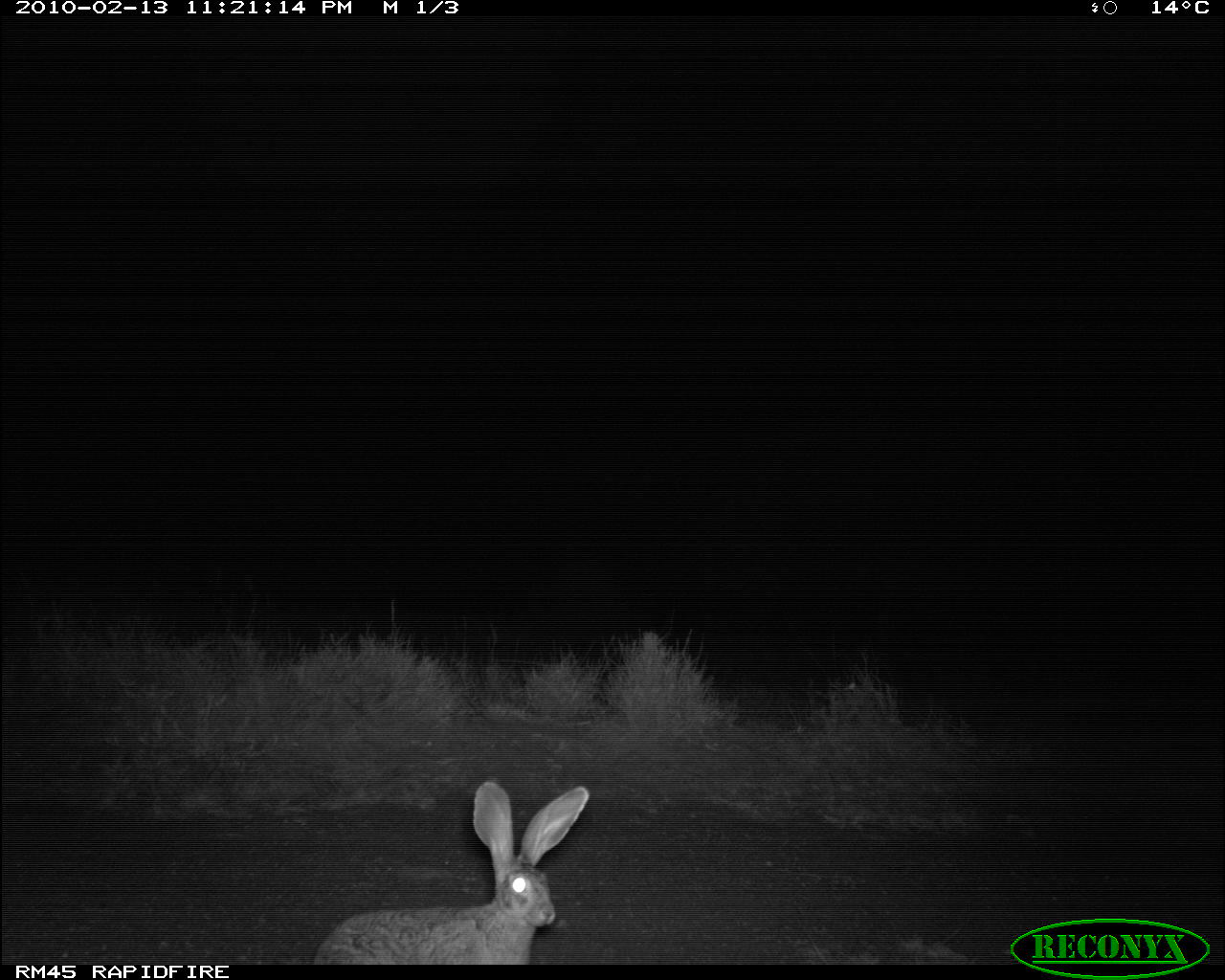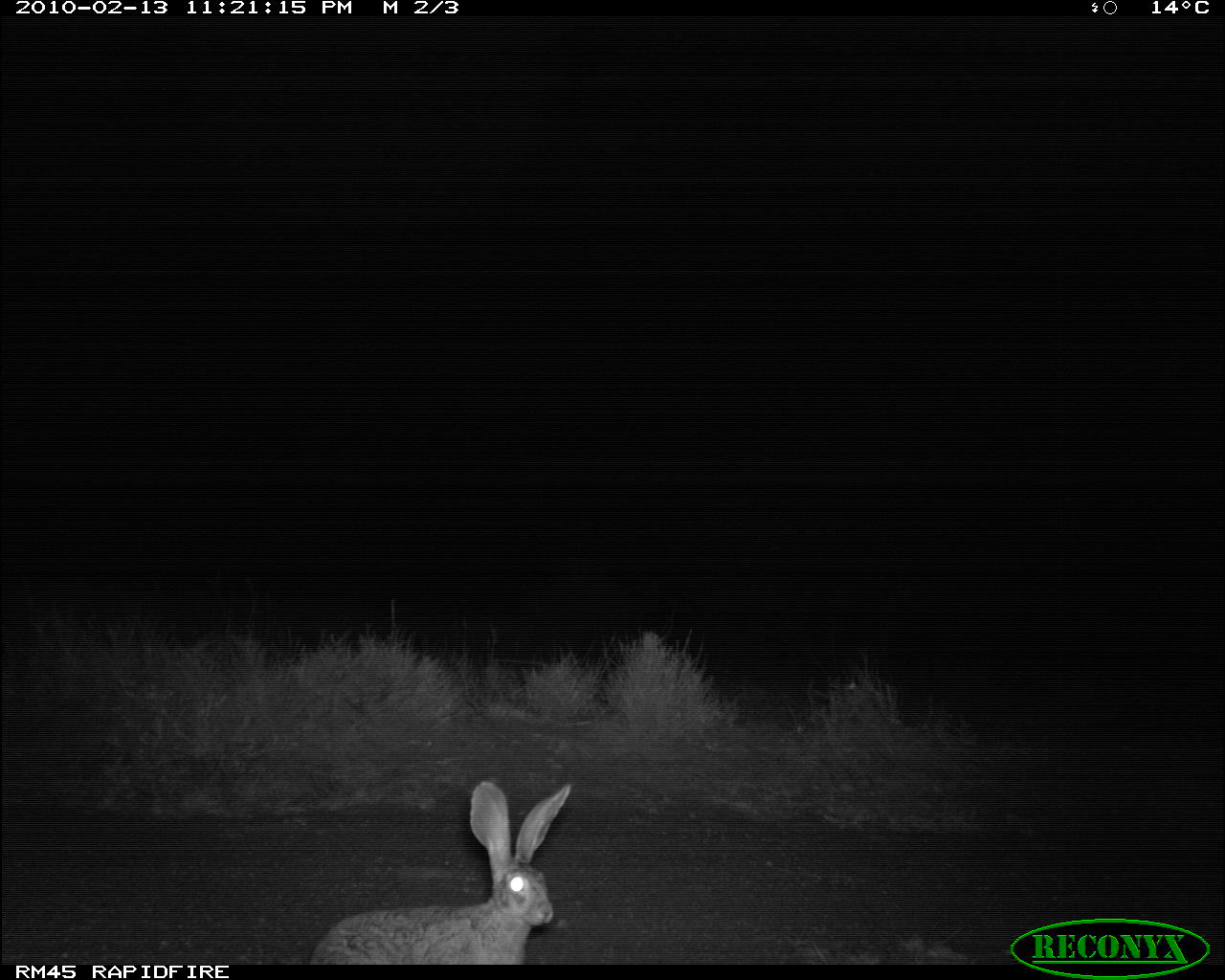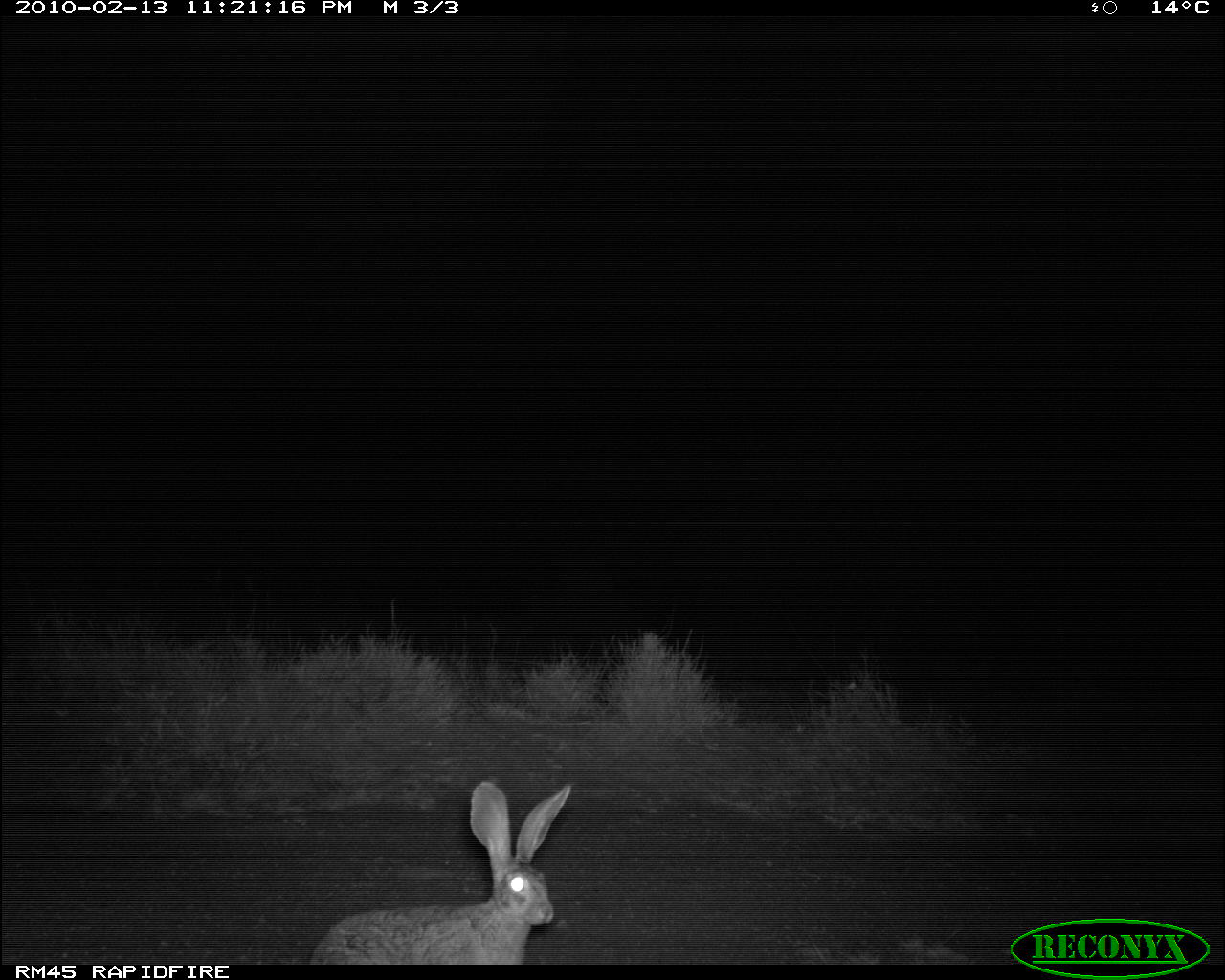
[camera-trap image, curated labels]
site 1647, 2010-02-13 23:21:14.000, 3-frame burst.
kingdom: Animalia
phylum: Chordata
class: Mammalia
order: Lagomorpha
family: Leporidae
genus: Lepus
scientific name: Lepus saxatilis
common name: scrub hare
Lepus saxatilis (scrub hare), count 1.